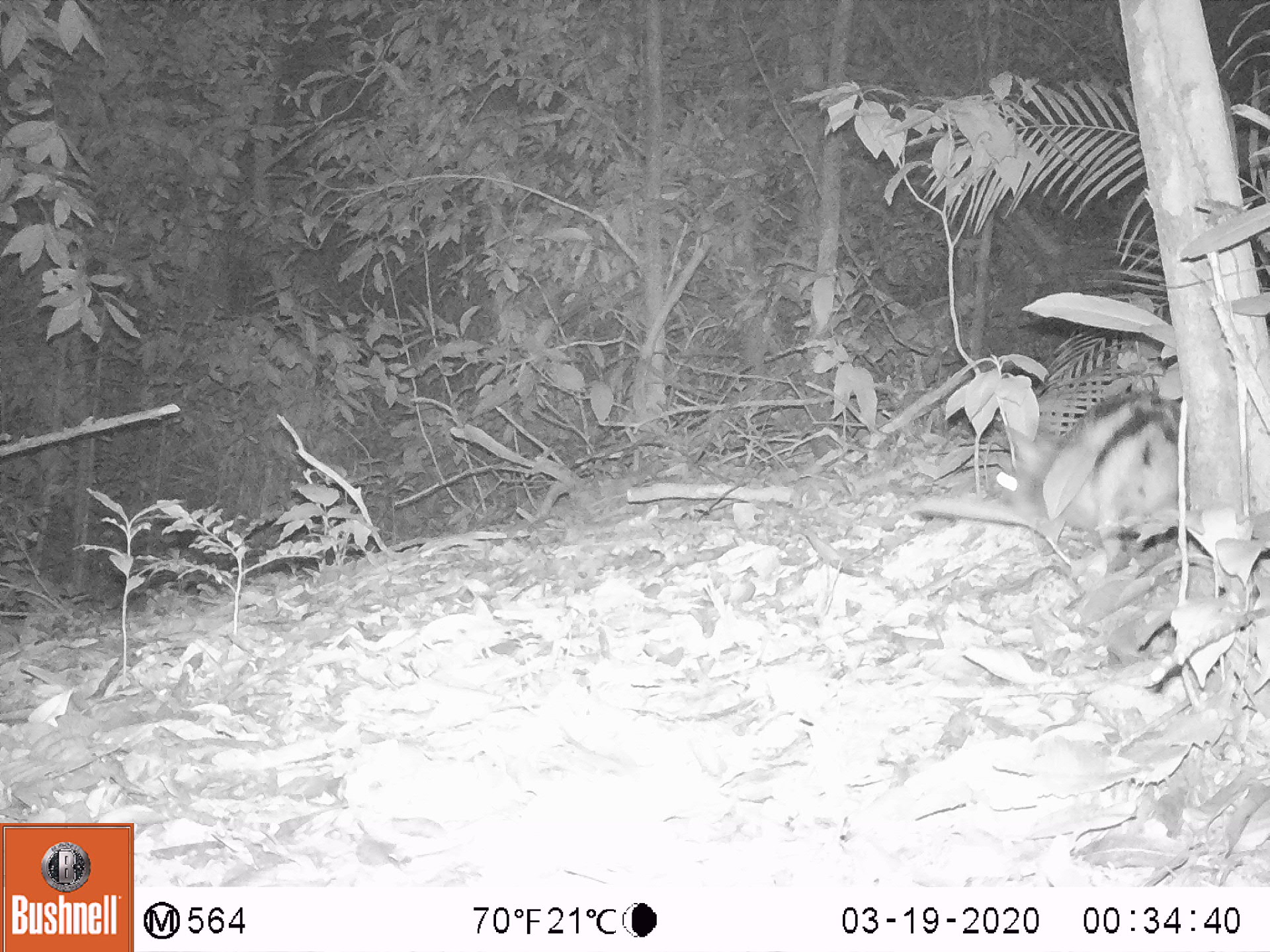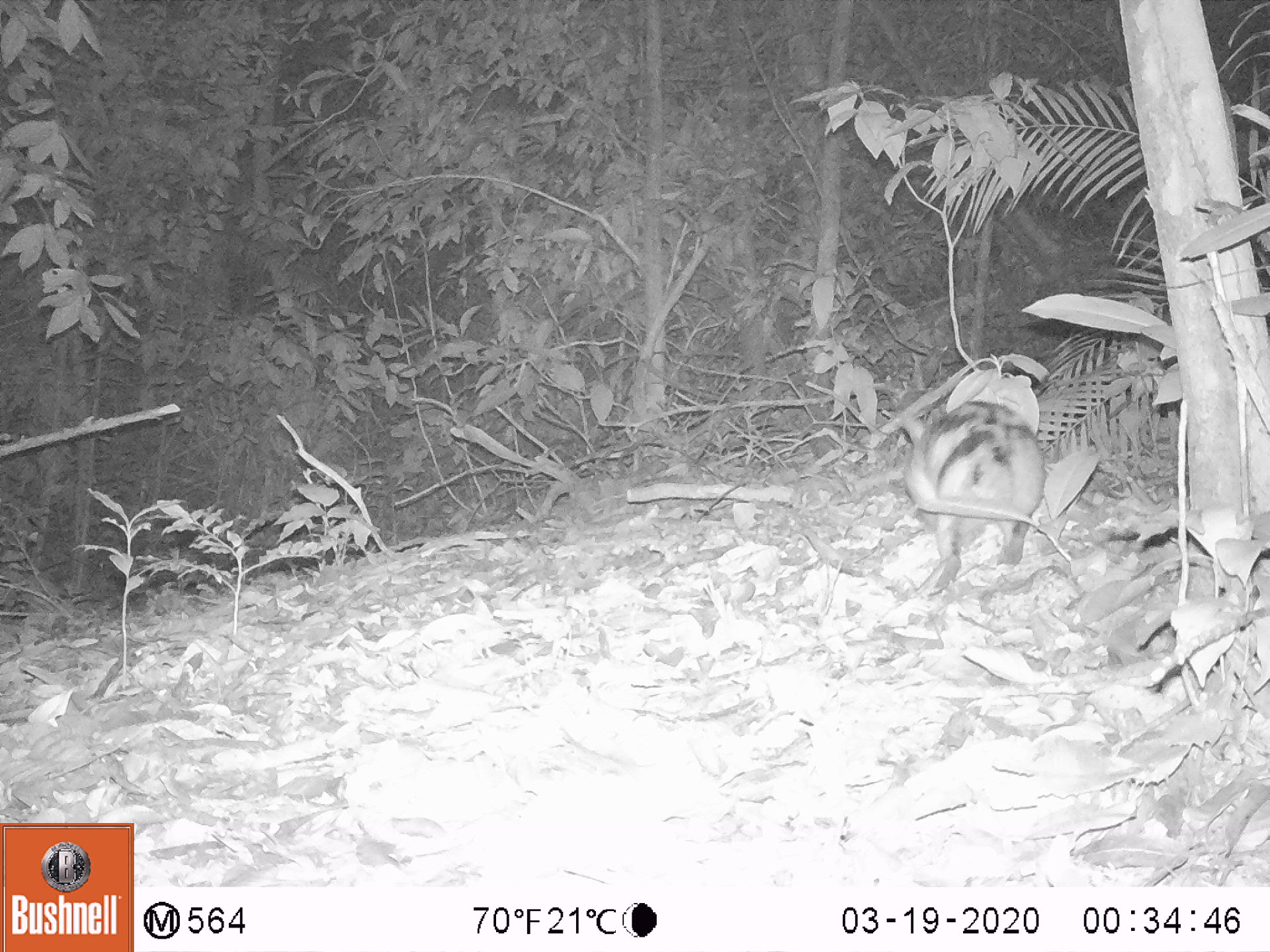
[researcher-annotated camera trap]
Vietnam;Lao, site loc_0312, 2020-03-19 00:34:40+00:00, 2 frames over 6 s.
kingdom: Animalia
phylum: Chordata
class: Mammalia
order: Lagomorpha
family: Leporidae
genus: Nesolagus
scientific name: Nesolagus timminsi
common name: annamite striped rabbit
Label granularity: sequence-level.